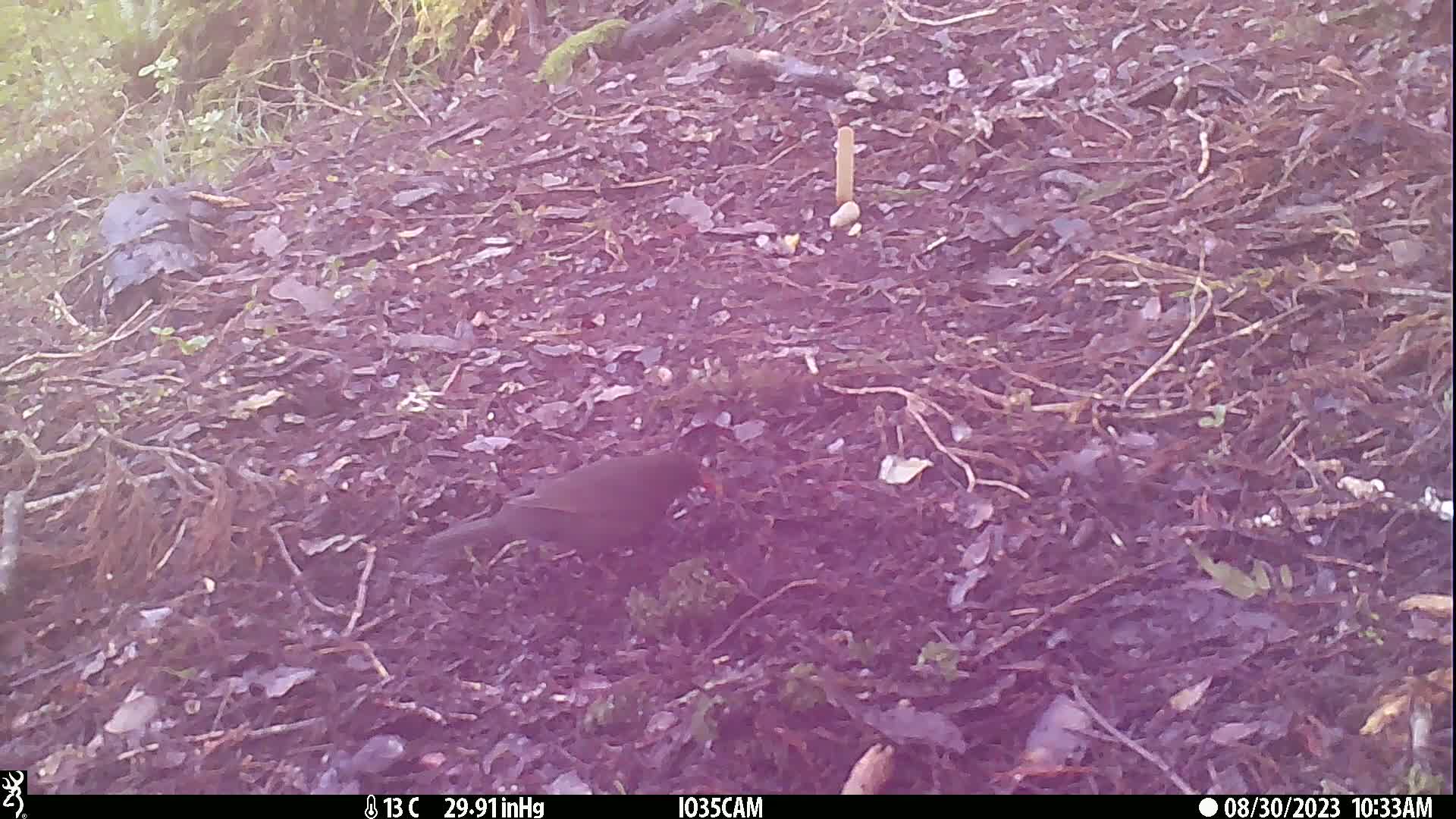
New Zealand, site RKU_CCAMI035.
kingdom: Animalia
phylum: Chordata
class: Aves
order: Passeriformes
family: Turdidae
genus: Turdus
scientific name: Turdus merula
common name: eurasian blackbird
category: blackbird